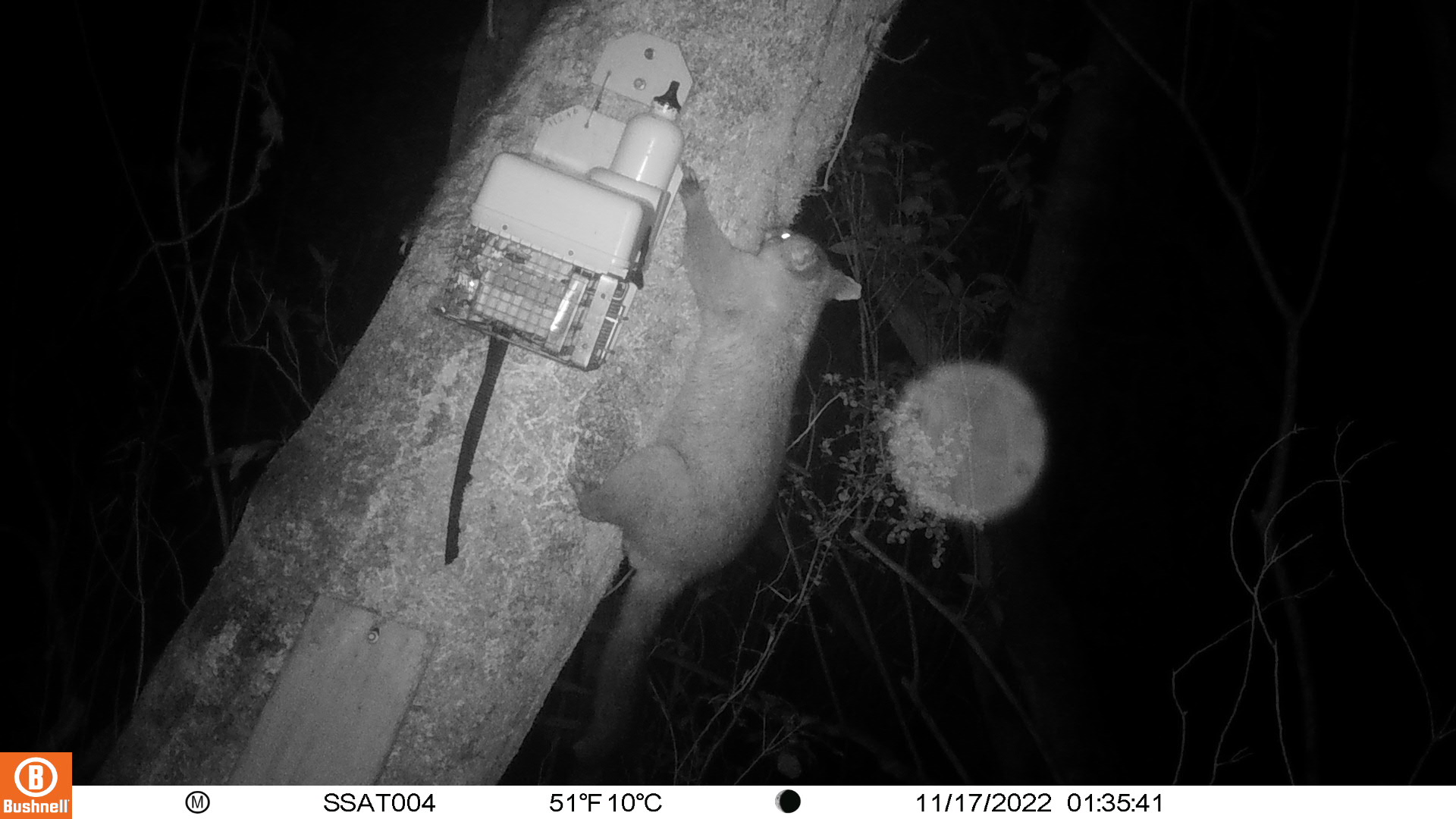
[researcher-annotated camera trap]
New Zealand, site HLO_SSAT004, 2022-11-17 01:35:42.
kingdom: Animalia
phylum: Chordata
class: Mammalia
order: Diprotodontia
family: Phalangeridae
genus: Trichosurus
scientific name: Trichosurus vulpecula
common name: common brushtail possum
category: possum